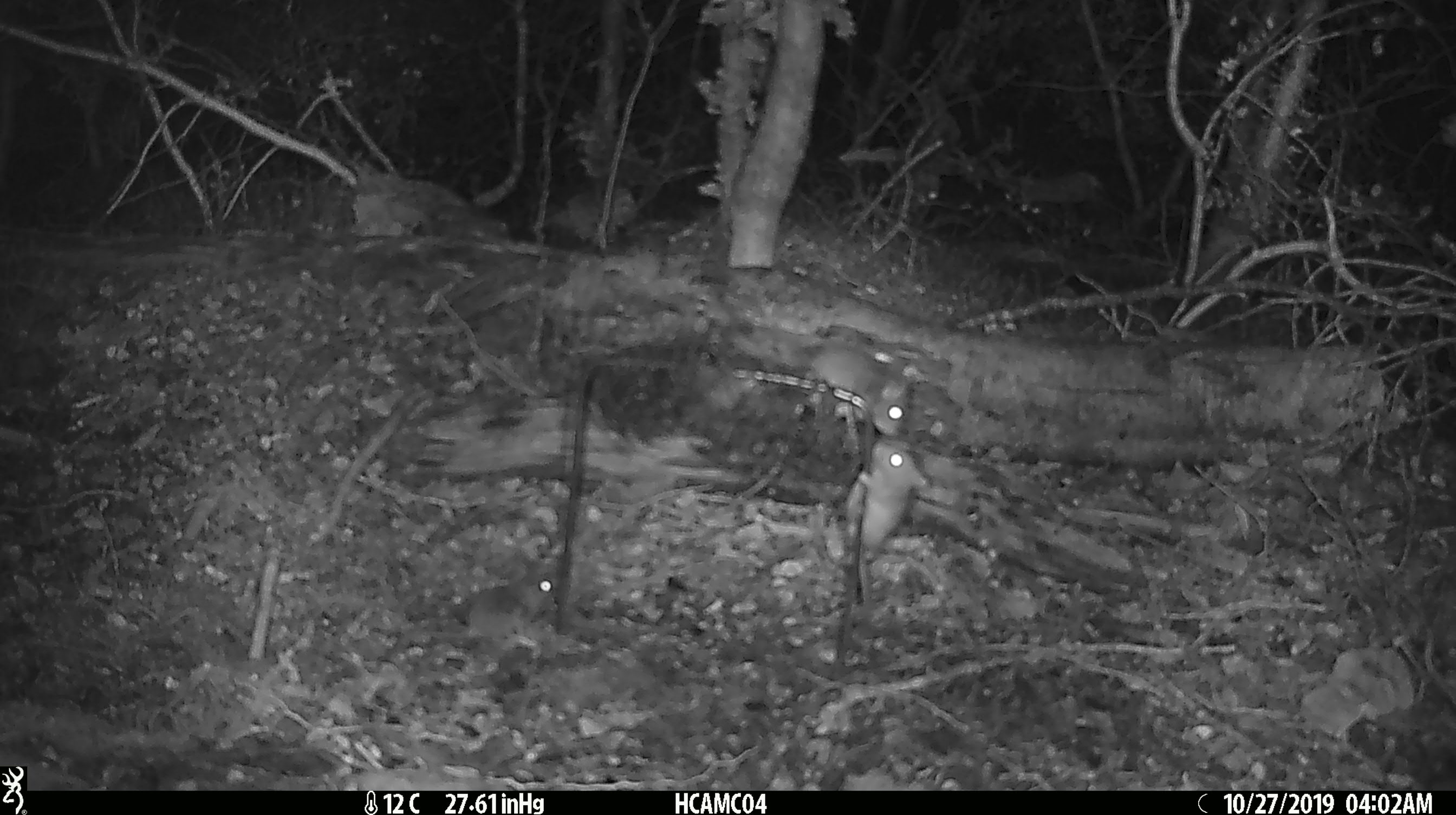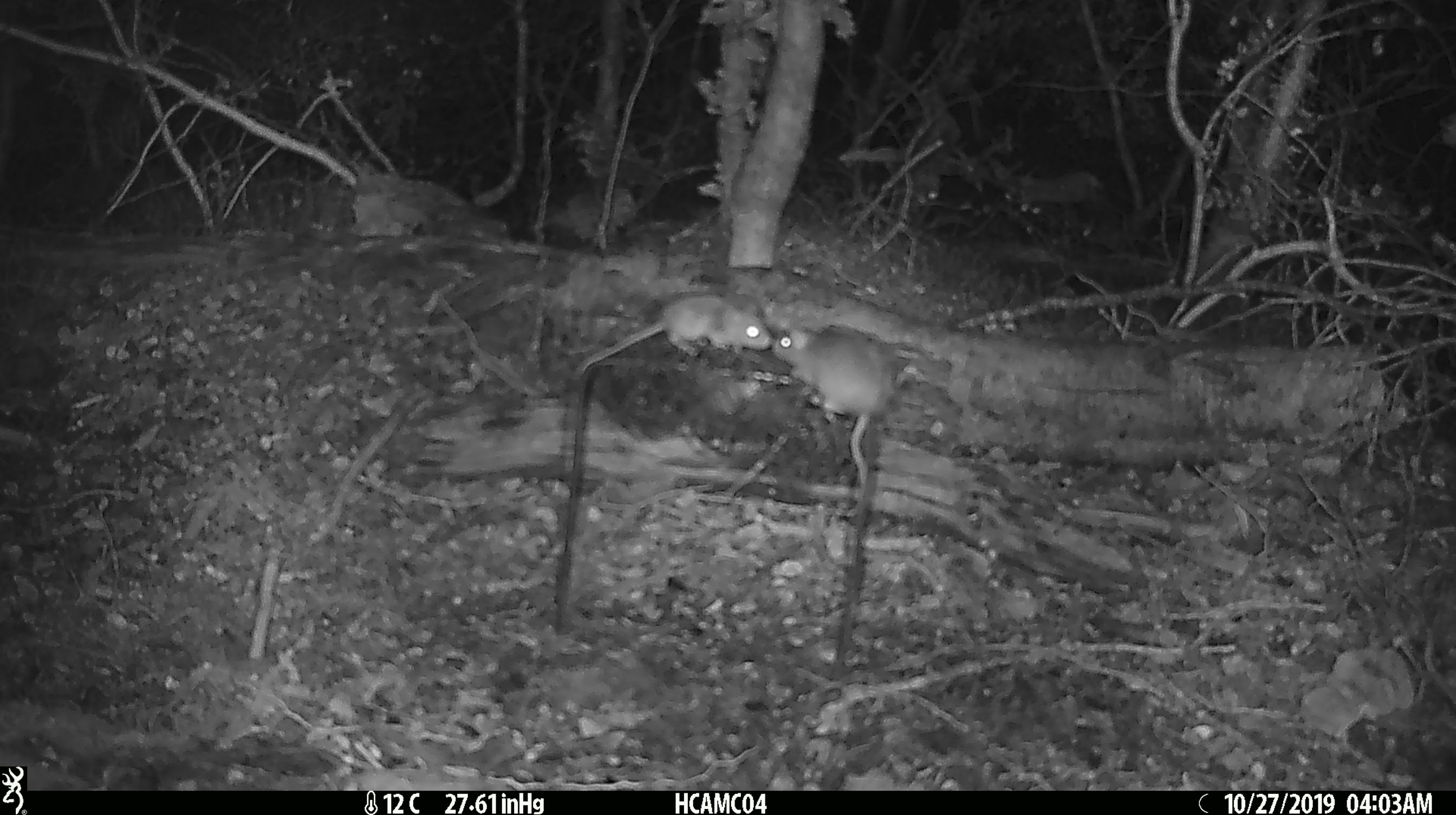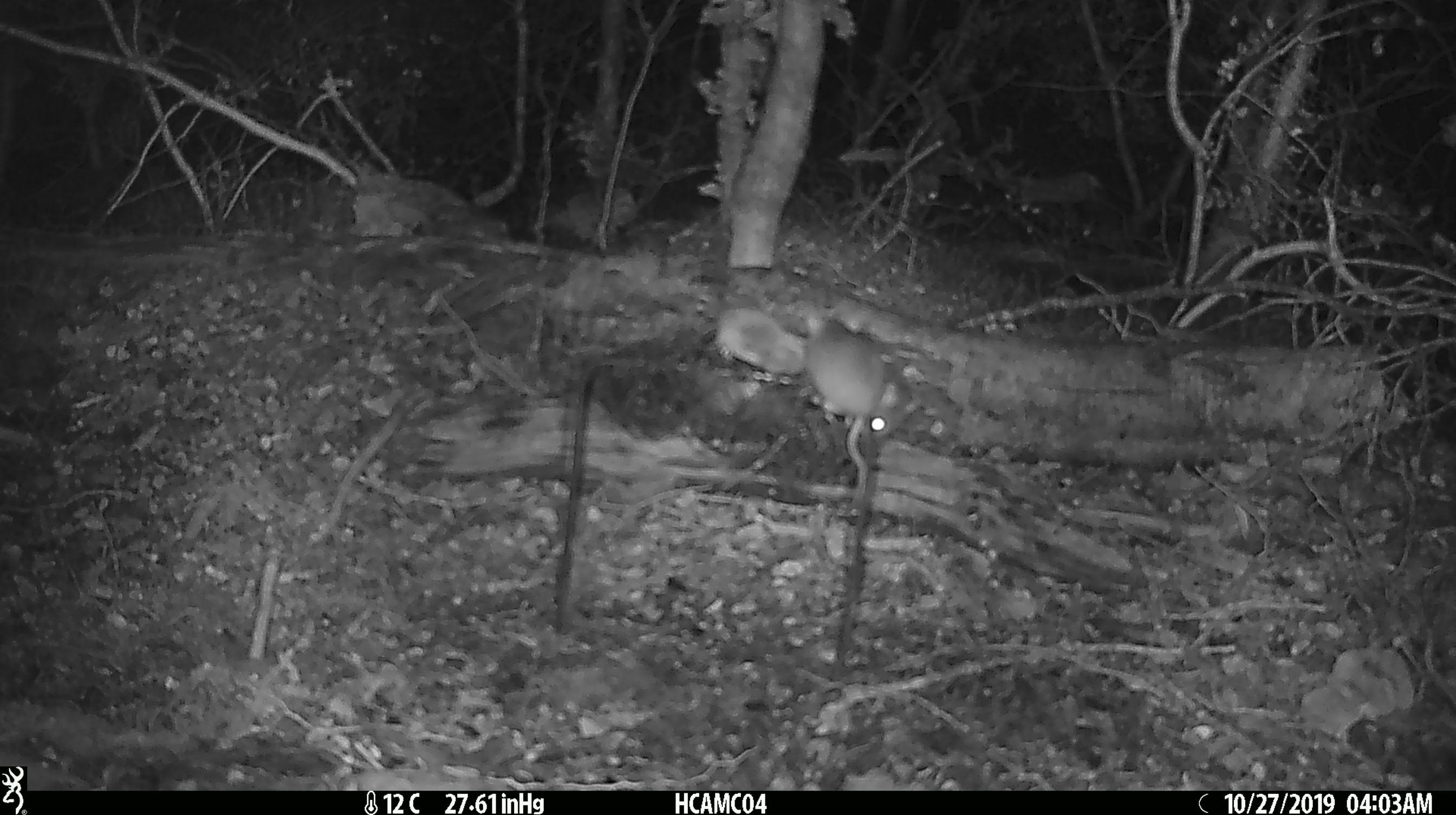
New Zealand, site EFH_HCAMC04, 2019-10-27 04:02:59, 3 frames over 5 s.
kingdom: Animalia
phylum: Chordata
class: Mammalia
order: Rodentia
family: Muridae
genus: Mus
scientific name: Mus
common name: mouse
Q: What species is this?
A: Mouse (Mus).